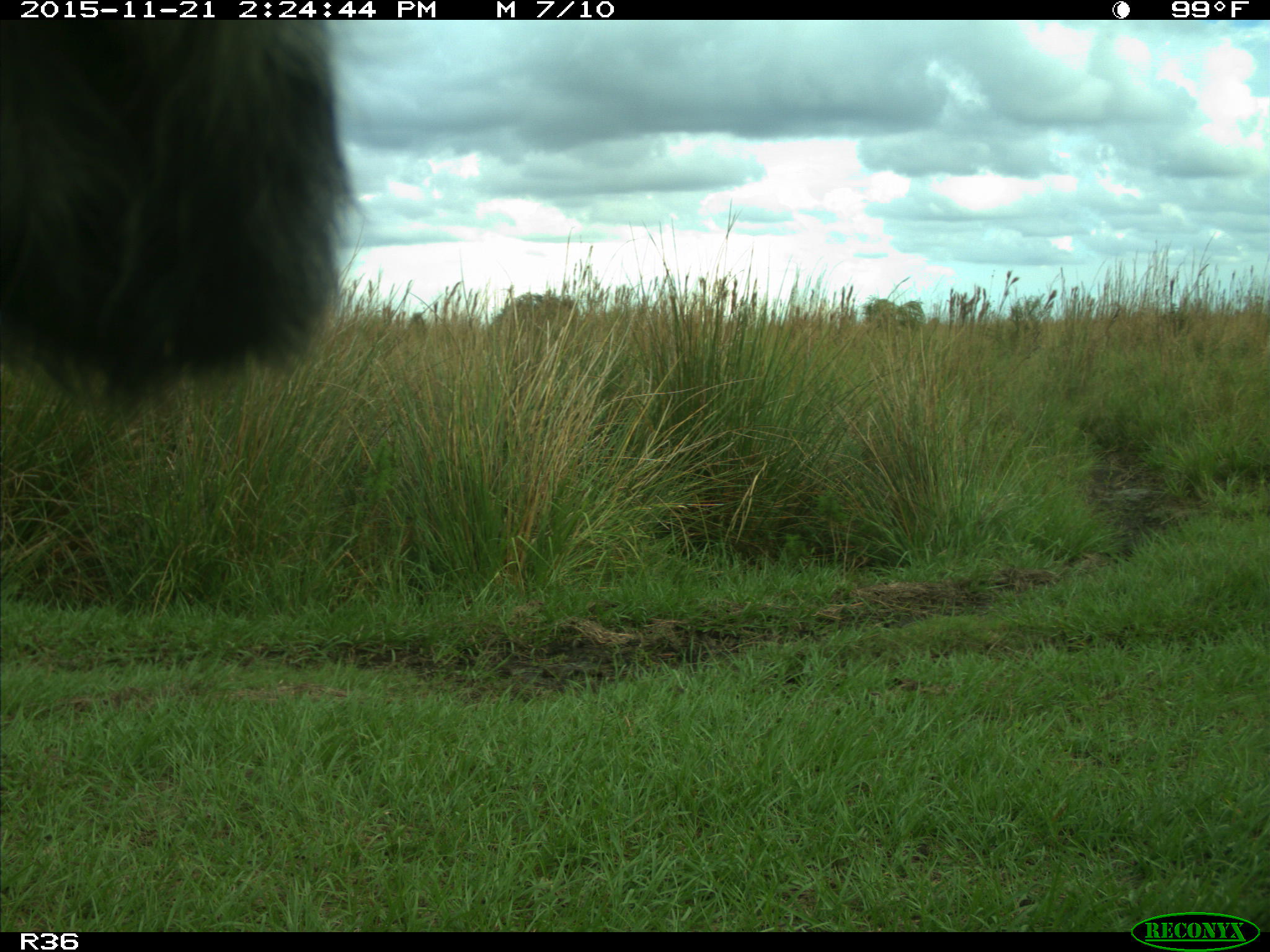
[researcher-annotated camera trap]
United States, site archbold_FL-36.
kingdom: Animalia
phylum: Chordata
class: Mammalia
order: Artiodactyla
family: Bovidae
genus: Bos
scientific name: Bos taurus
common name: domestic cow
Bos taurus (domestic cow).